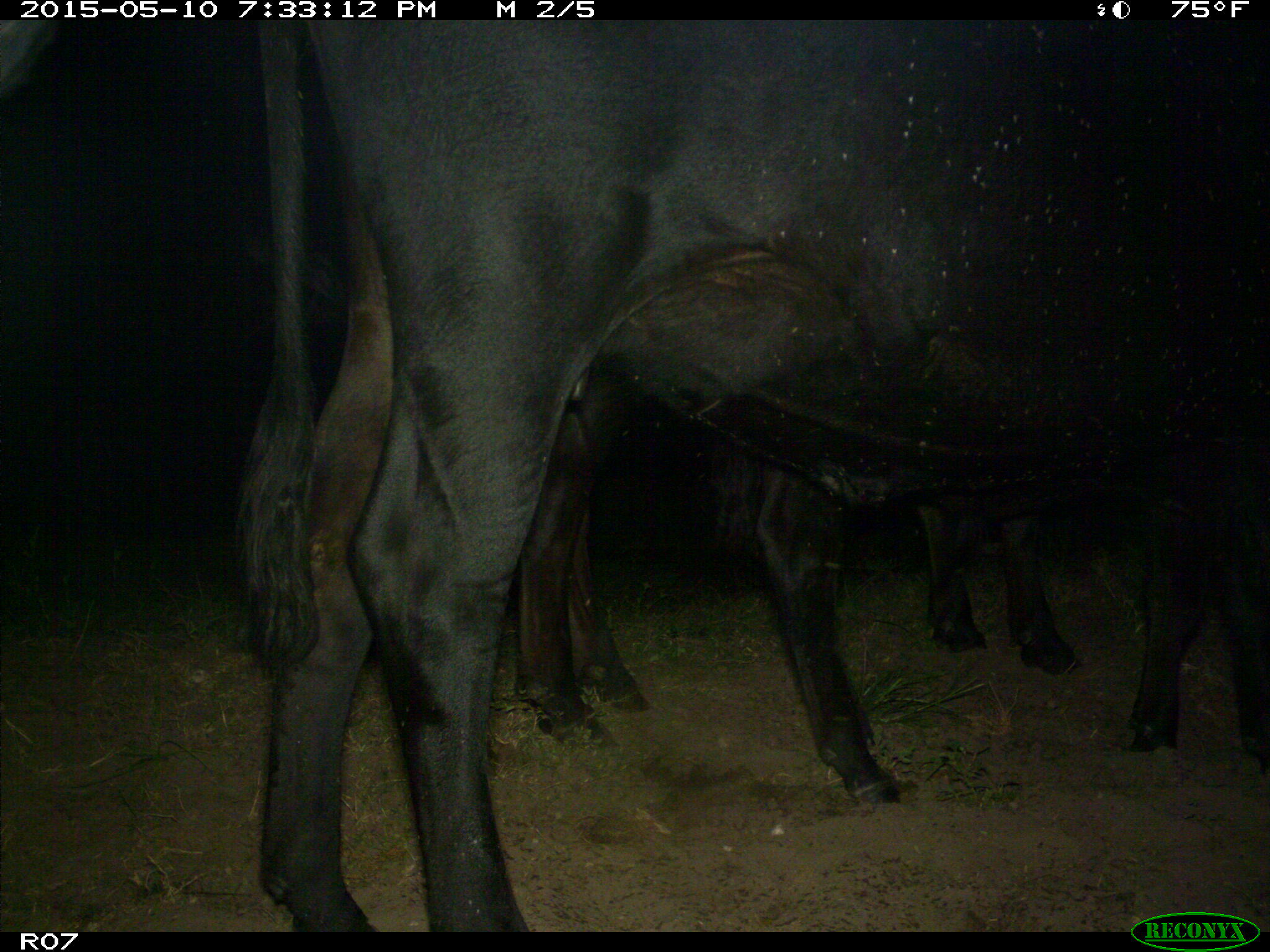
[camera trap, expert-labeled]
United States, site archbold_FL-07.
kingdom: Animalia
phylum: Chordata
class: Mammalia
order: Artiodactyla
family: Bovidae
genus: Bos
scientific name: Bos taurus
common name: domestic cow